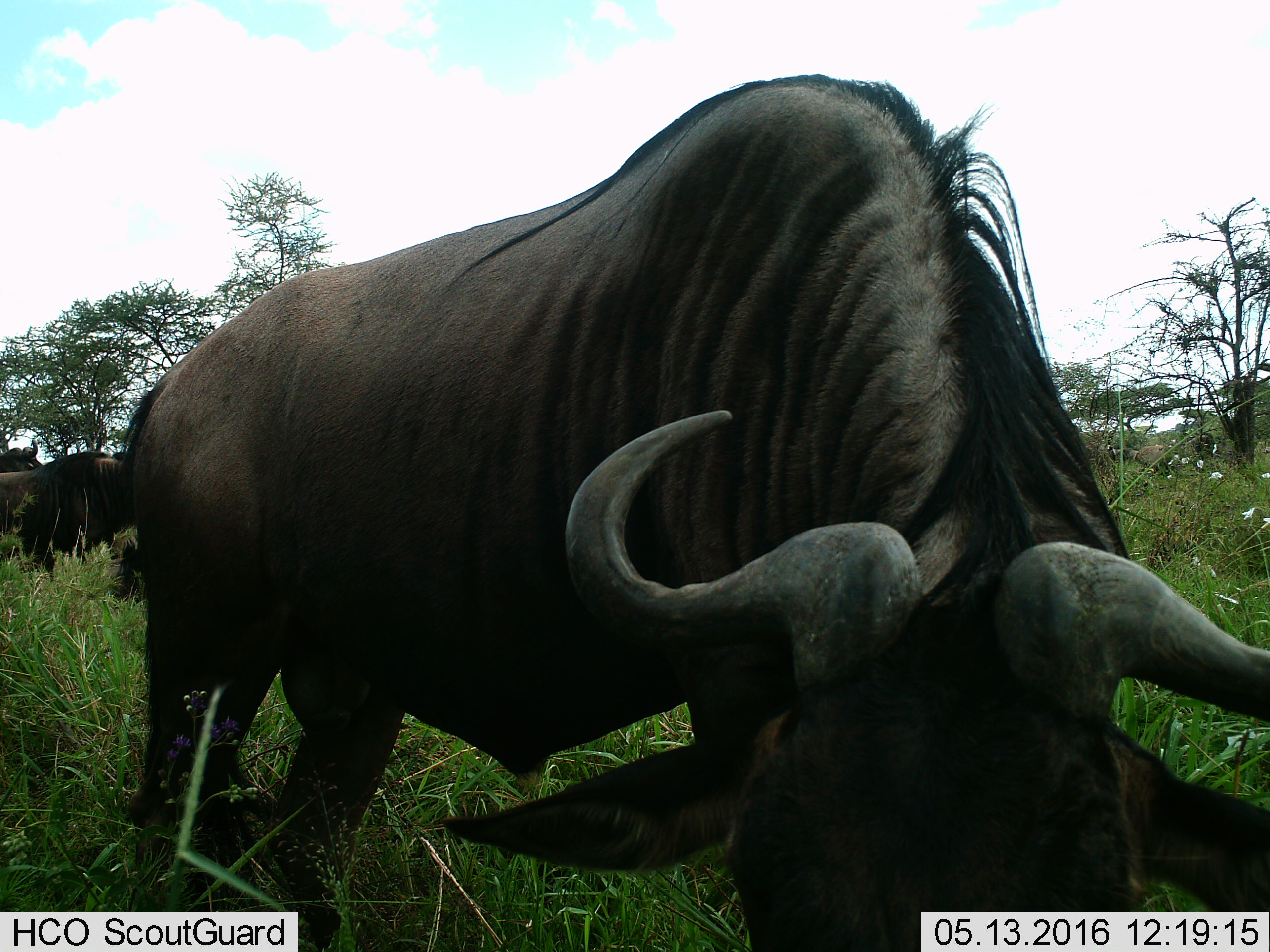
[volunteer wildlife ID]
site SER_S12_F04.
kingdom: Animalia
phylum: Chordata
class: Mammalia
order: Artiodactyla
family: Bovidae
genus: Connochaetes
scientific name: Connochaetes taurinus taurinus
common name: blue wildebeest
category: wildebeestblue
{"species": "wildebeestblue (blue wildebeest) (Connochaetes taurinus taurinus)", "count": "3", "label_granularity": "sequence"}